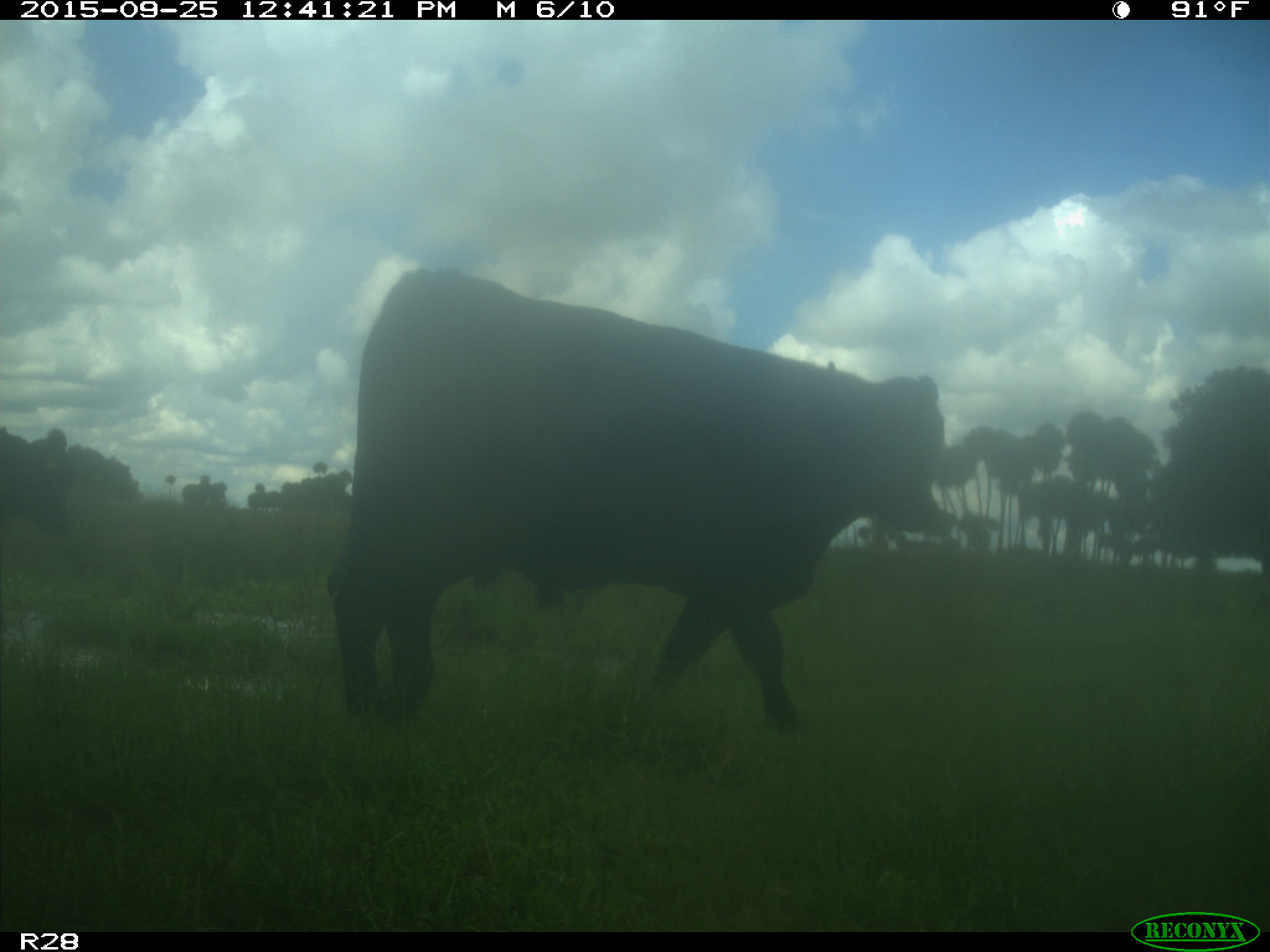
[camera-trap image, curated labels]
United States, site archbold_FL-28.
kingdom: Animalia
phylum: Chordata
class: Mammalia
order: Artiodactyla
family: Bovidae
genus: Bos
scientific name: Bos taurus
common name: domestic cow